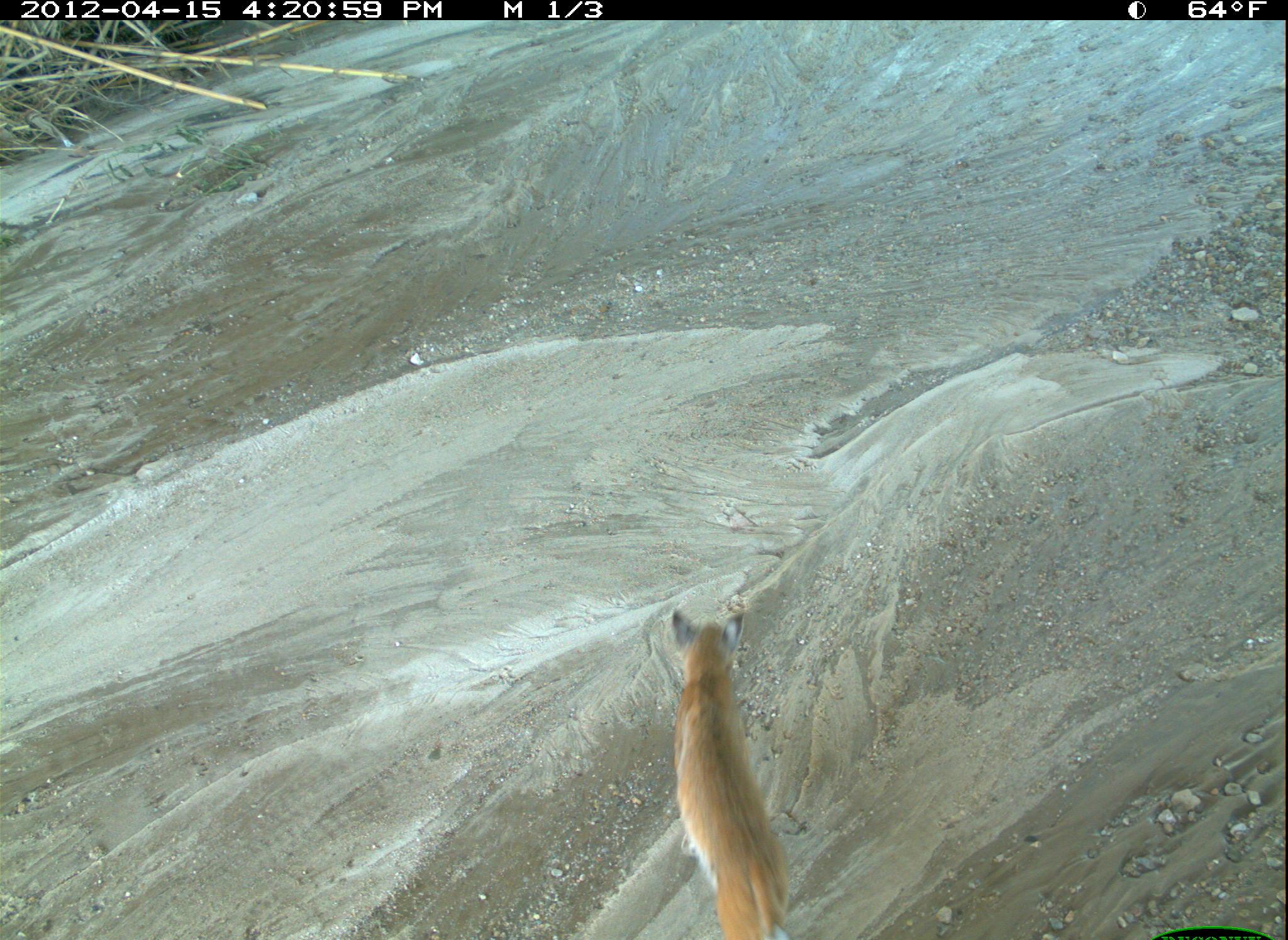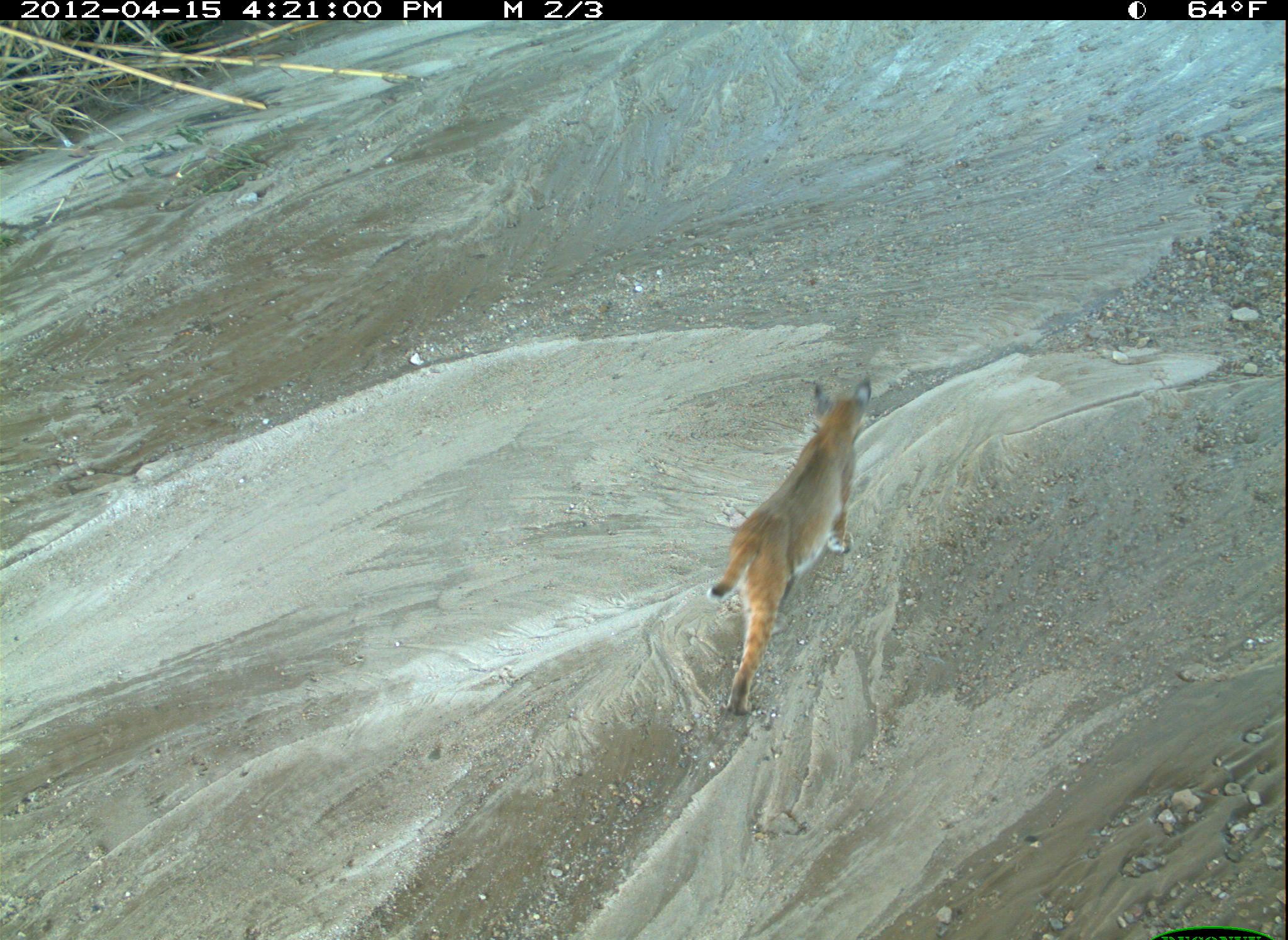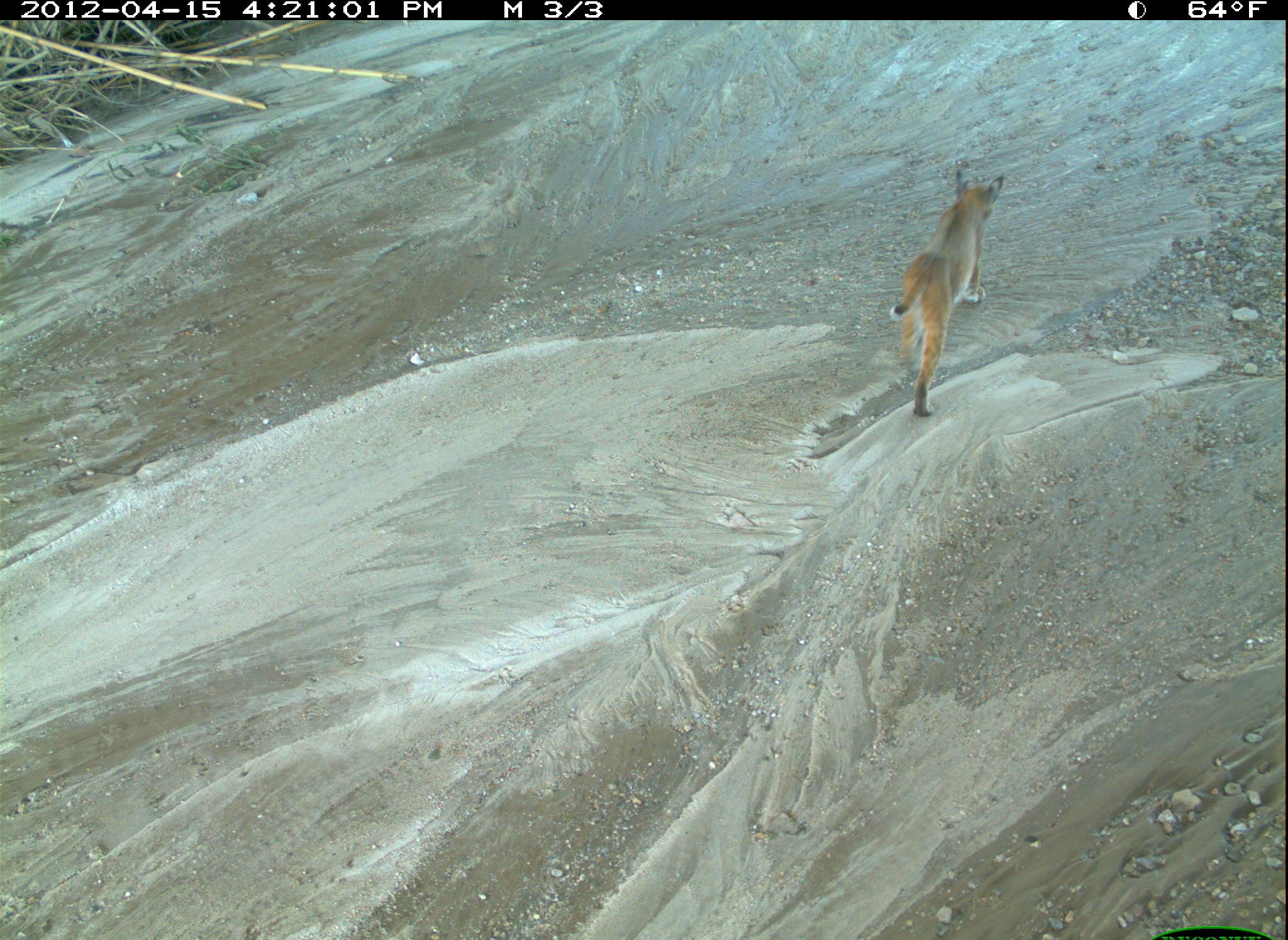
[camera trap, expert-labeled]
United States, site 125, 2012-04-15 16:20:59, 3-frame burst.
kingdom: Animalia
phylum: Chordata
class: Mammalia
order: Carnivora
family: Felidae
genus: Lynx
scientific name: Lynx rufus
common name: bobcat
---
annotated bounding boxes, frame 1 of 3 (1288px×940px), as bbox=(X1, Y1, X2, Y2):
bobcat: bbox=(661, 596, 800, 940)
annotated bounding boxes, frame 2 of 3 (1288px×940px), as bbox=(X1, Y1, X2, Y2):
bobcat: bbox=(704, 370, 877, 725)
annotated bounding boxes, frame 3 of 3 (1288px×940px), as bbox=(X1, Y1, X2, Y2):
bobcat: bbox=(882, 165, 1010, 425)